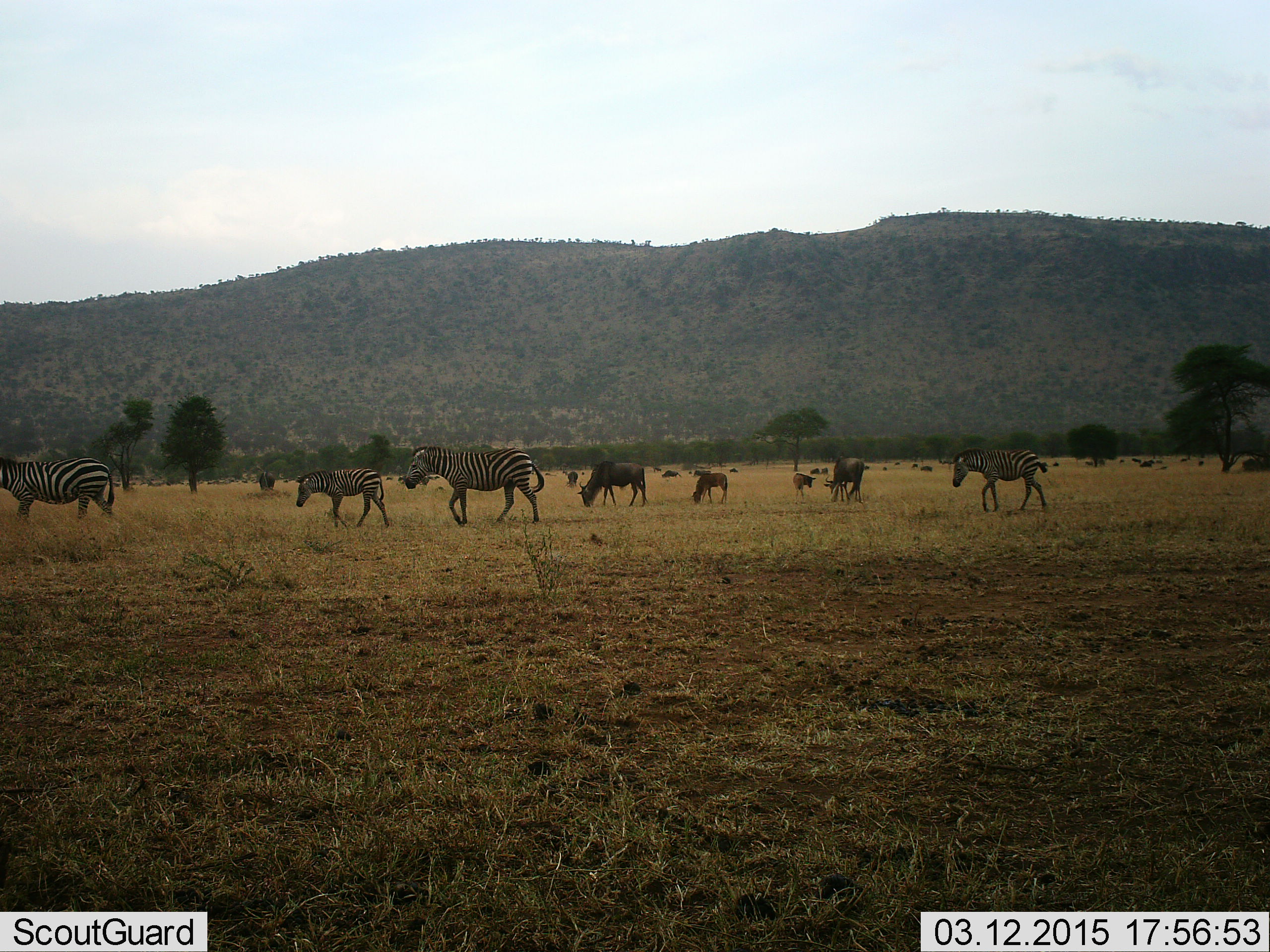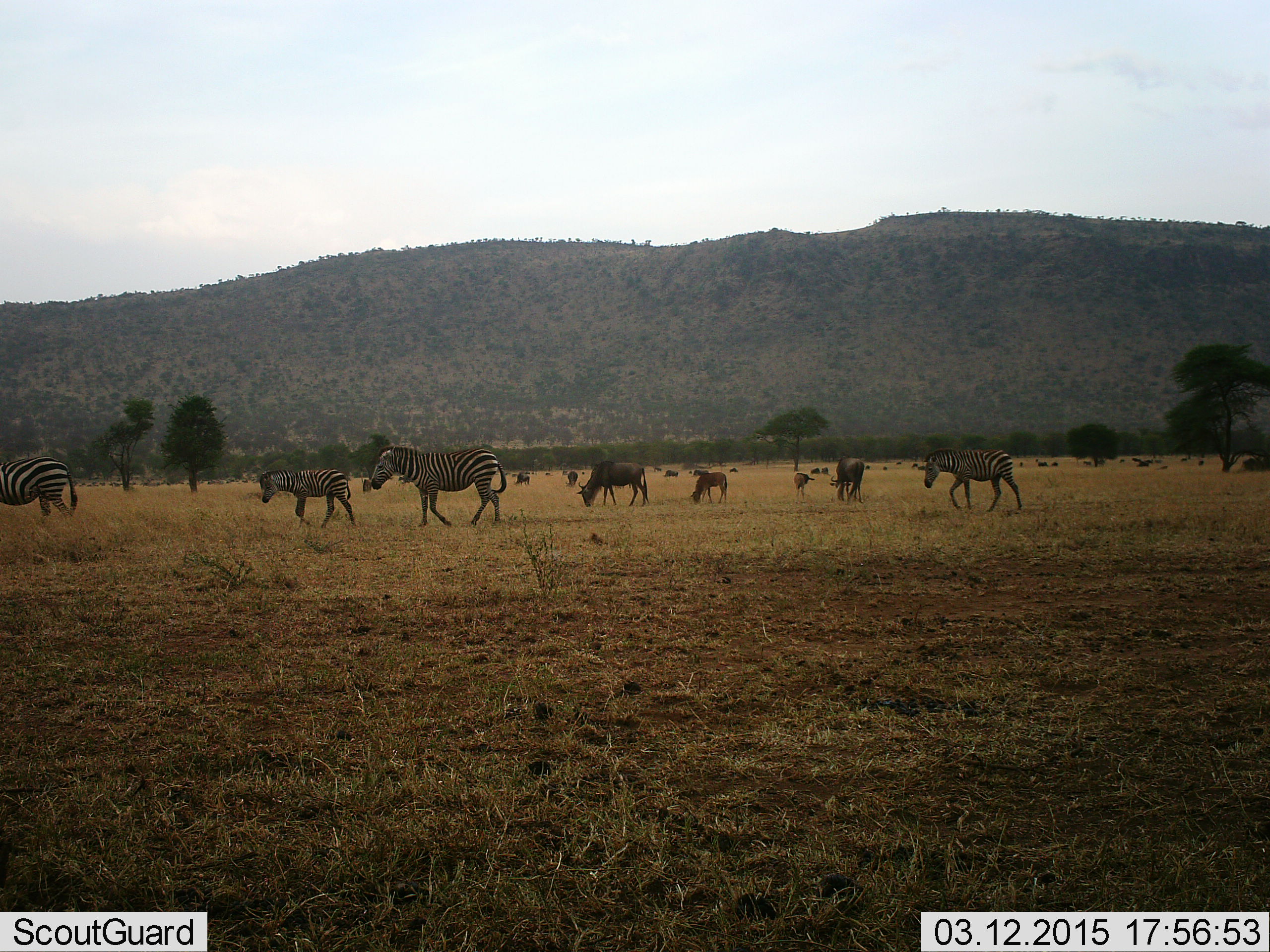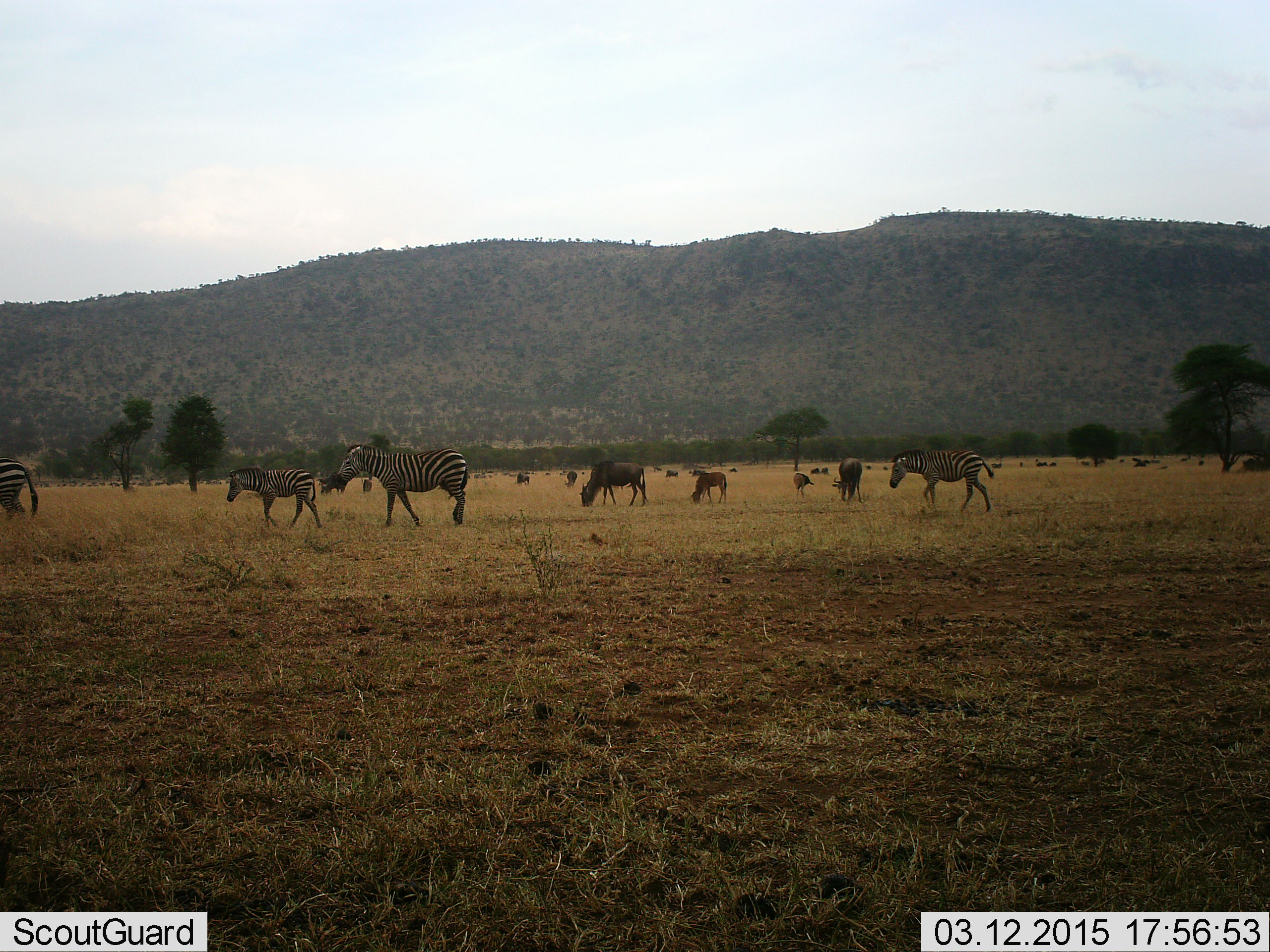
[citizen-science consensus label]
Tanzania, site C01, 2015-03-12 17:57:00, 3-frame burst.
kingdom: Animalia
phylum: Chordata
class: Mammalia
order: Artiodactyla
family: Bovidae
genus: Connochaetes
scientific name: Connochaetes taurinus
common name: blue wildebeest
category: wildebeest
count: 11-50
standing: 30%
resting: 10%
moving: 30%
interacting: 0%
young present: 60%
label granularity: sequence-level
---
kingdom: Animalia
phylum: Chordata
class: Mammalia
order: Perissodactyla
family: Equidae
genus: Equus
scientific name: Equus quagga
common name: plains zebra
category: zebra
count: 4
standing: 0%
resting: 0%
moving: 100%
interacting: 0%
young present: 31%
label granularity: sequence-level